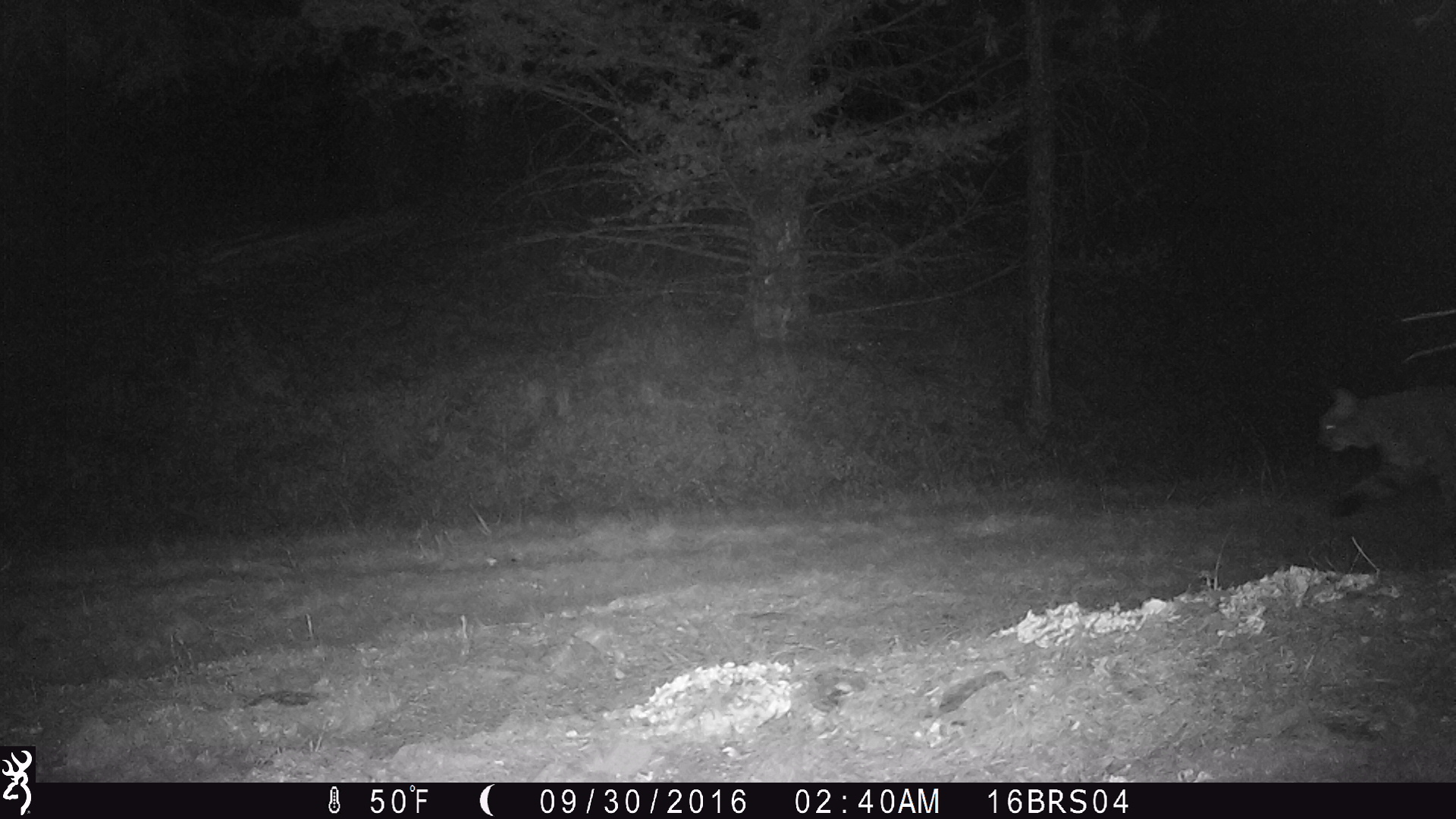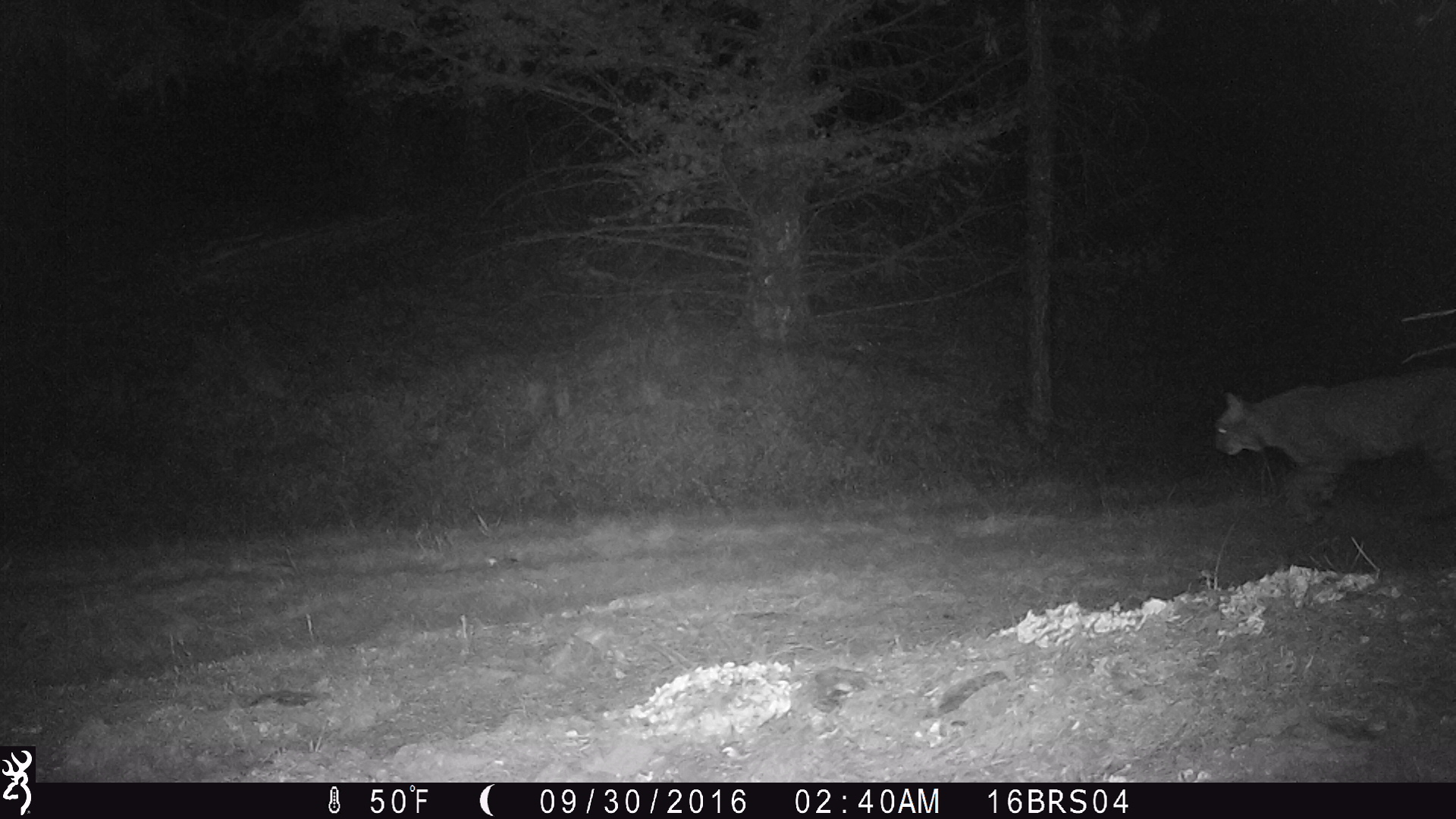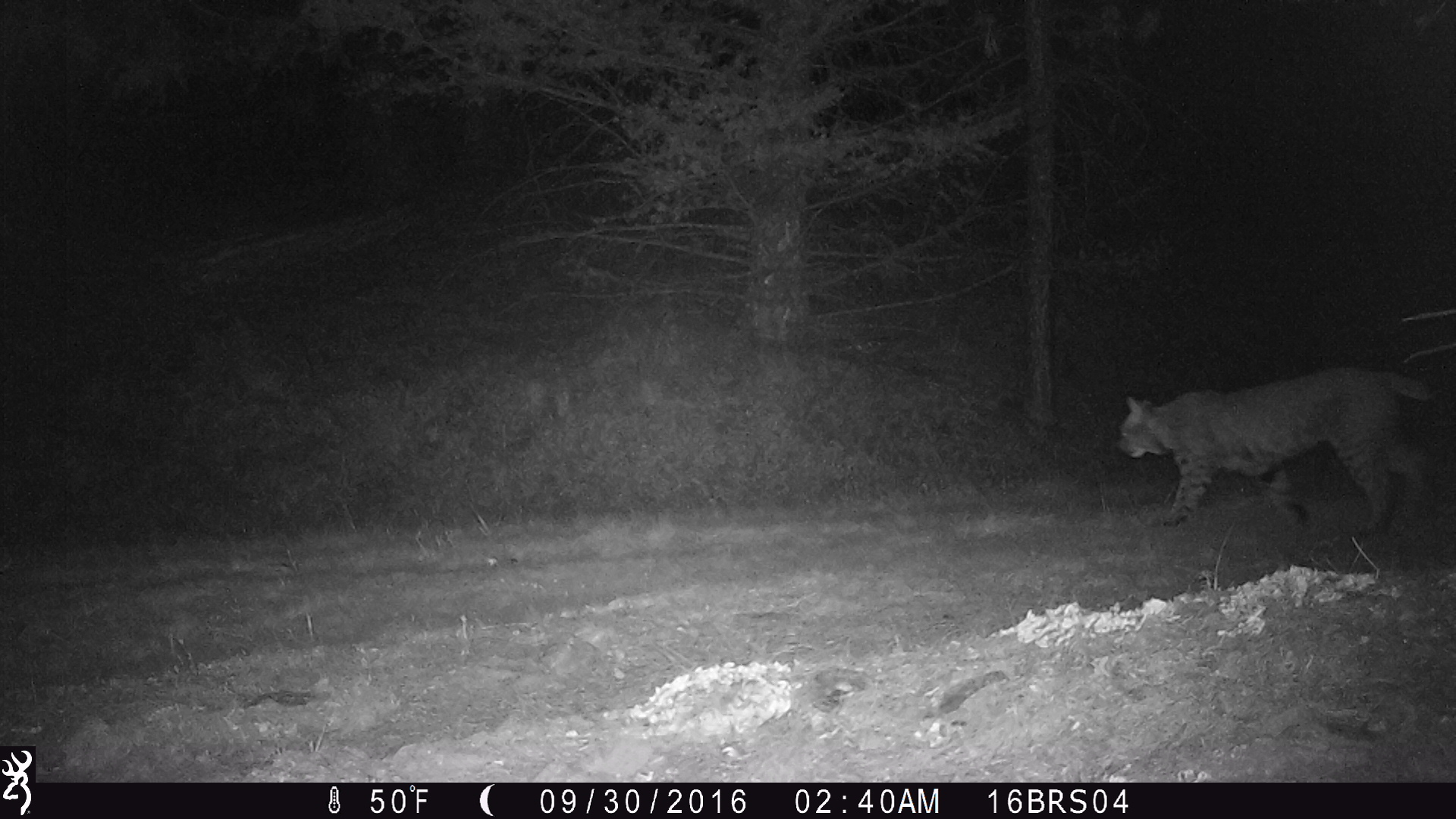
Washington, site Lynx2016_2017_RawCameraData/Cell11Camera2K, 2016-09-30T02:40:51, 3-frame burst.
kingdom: Animalia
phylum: Chordata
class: Mammalia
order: Carnivora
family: Felidae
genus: Lynx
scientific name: Lynx rufus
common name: bobcat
Lynx rufus (bobcat). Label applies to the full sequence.